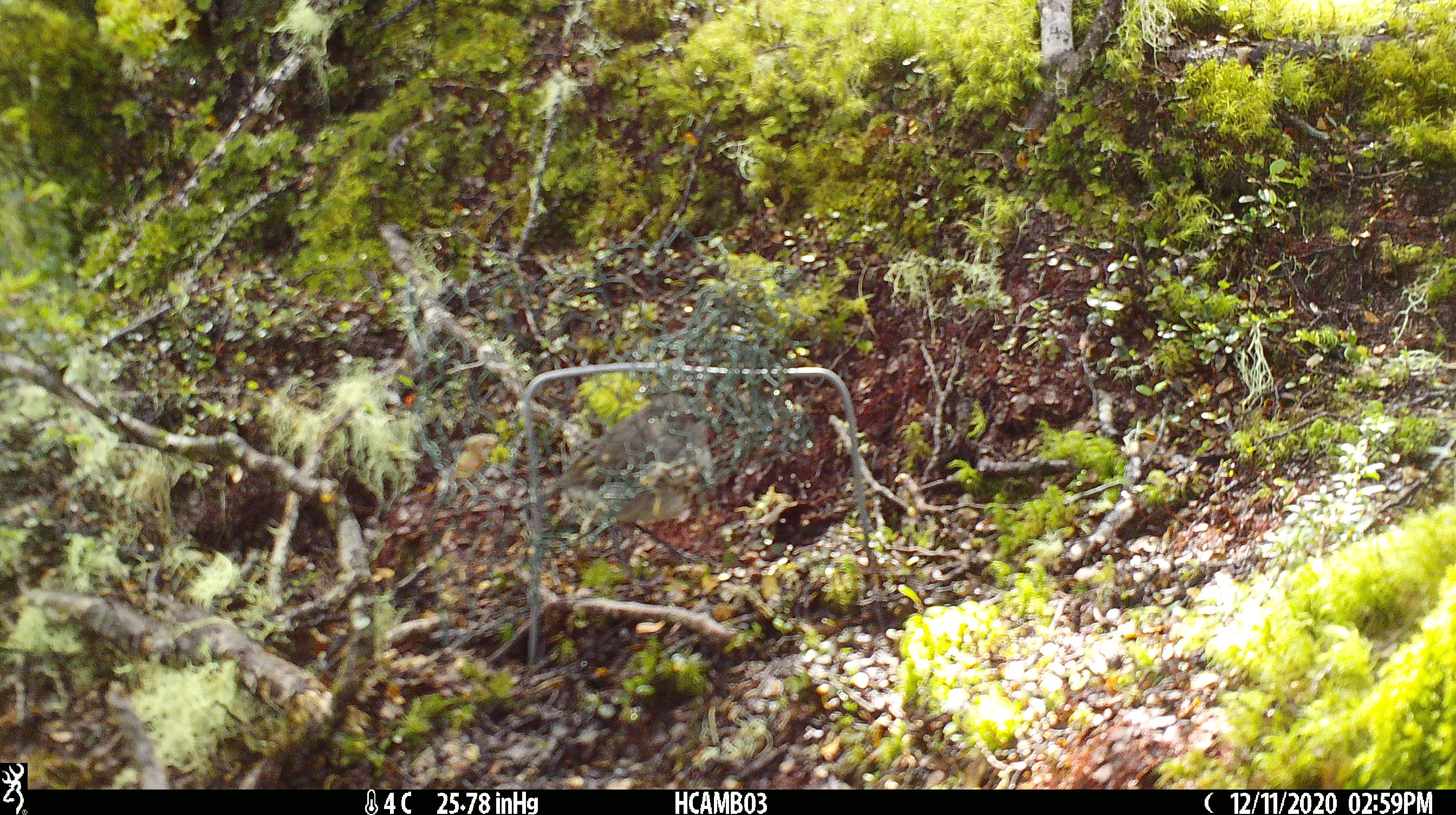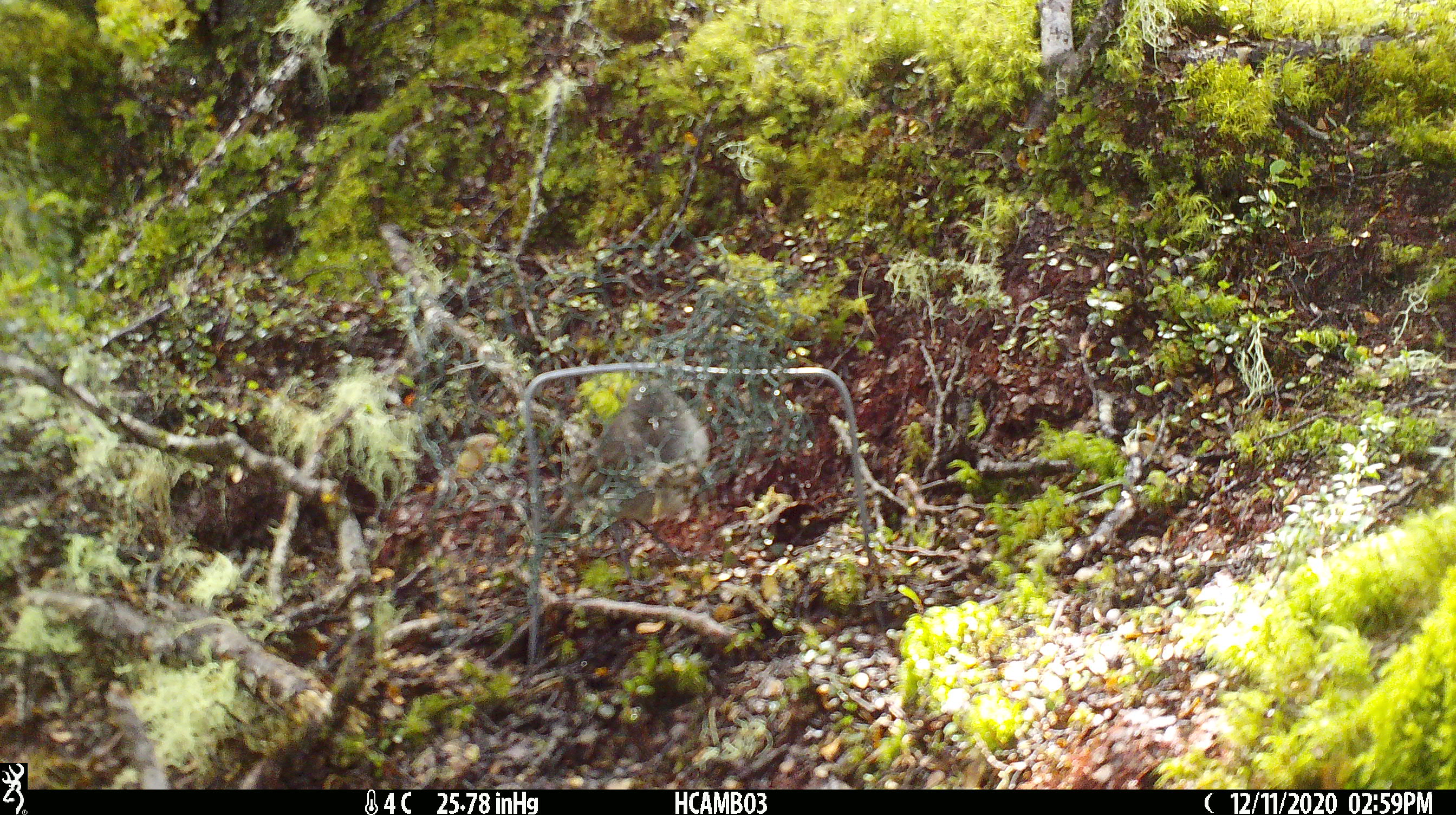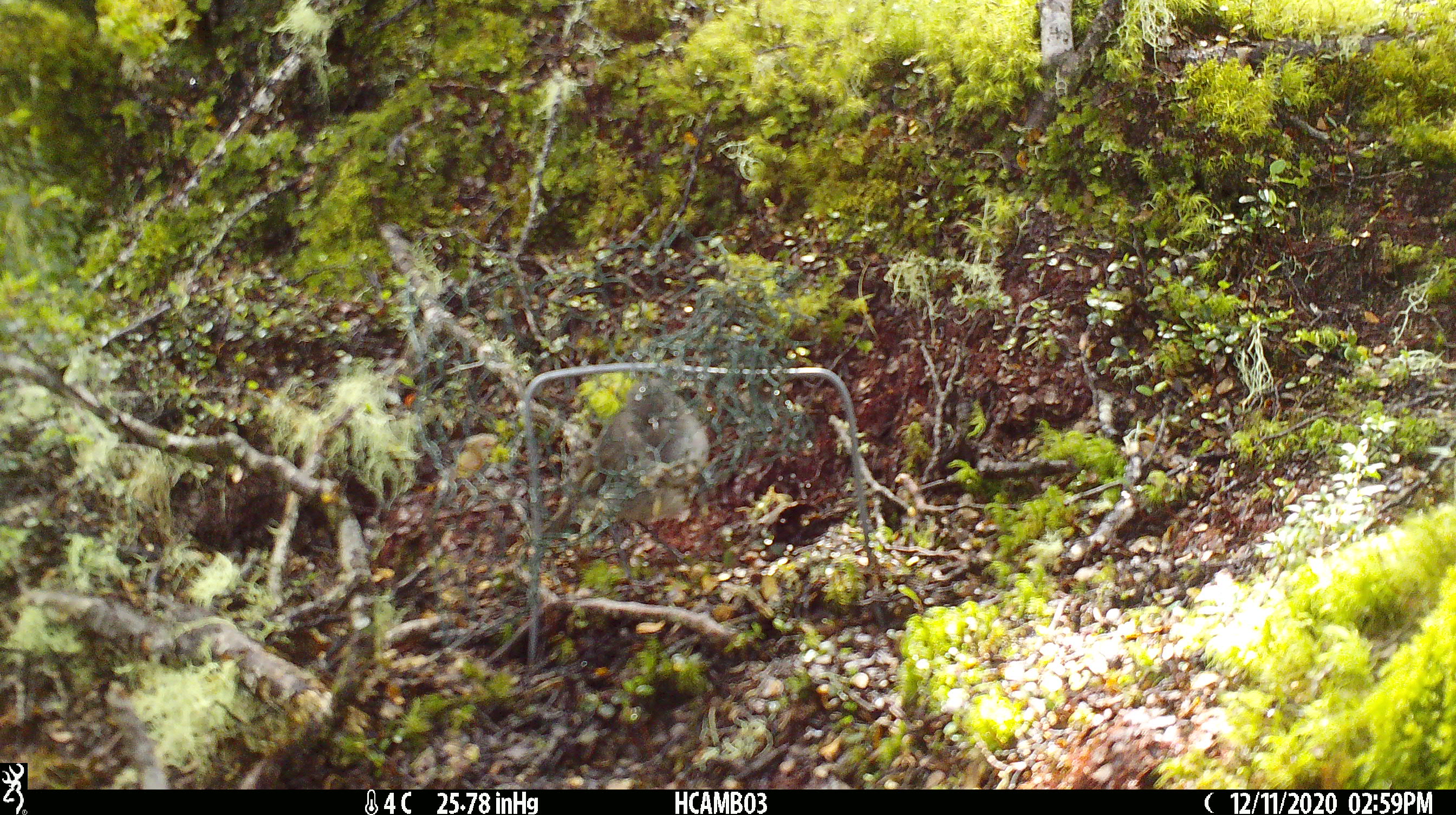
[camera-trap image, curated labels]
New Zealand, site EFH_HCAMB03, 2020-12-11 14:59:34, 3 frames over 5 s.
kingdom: Animalia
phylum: Chordata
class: Aves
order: Passeriformes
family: Petroicidae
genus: Petroica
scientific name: Petroica australis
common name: new zealand robin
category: robin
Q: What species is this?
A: Robin (new zealand robin) (Petroica australis).